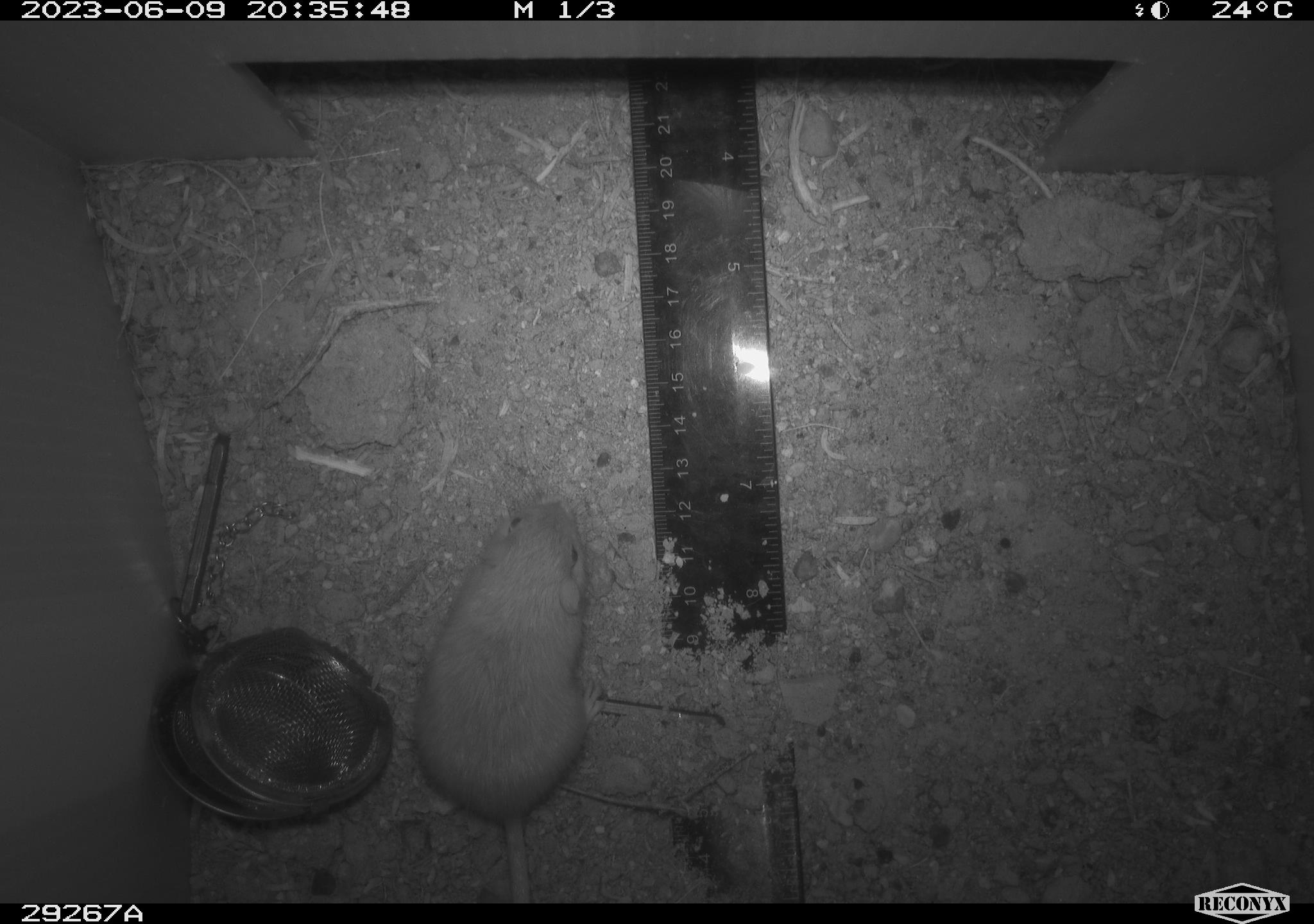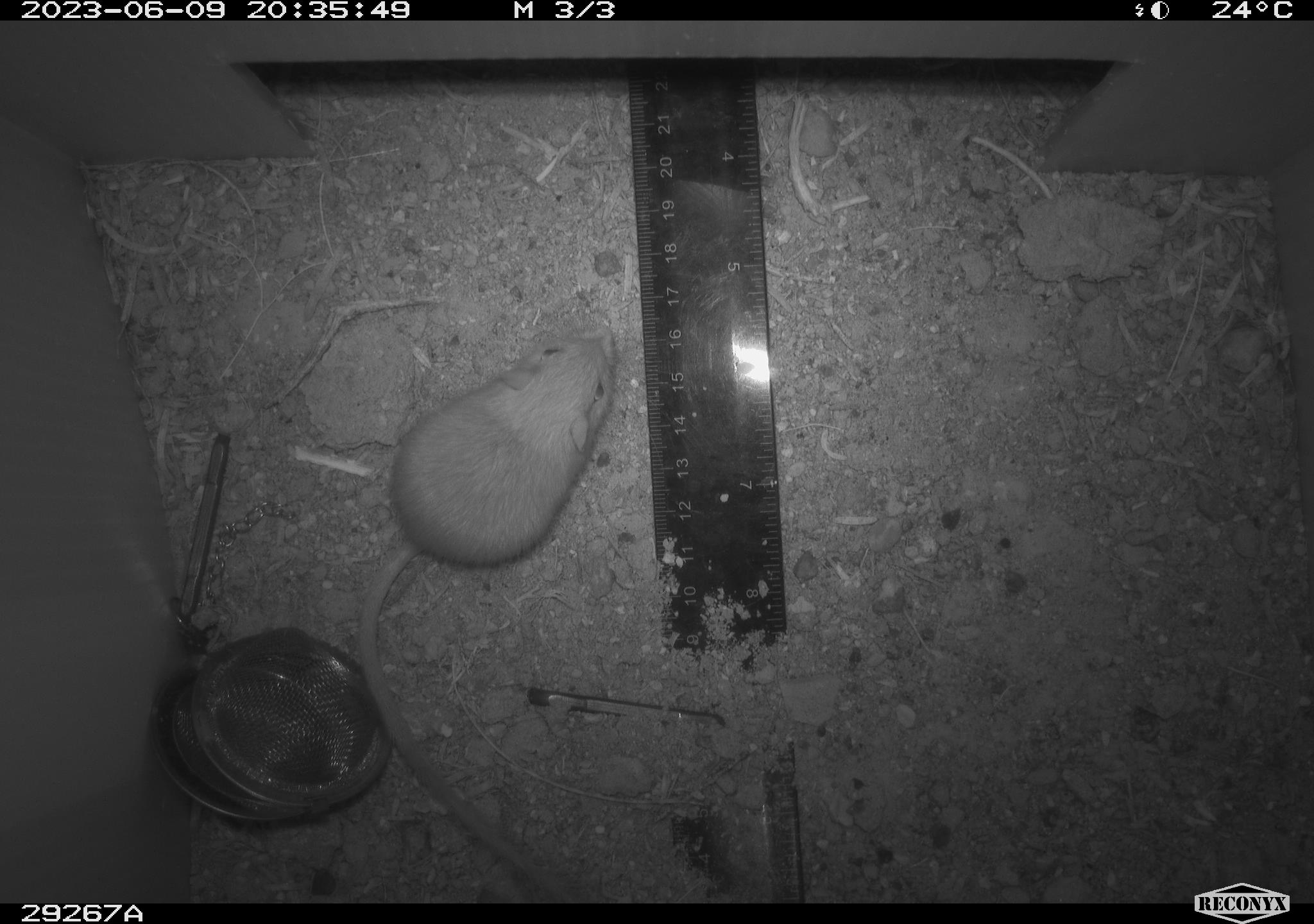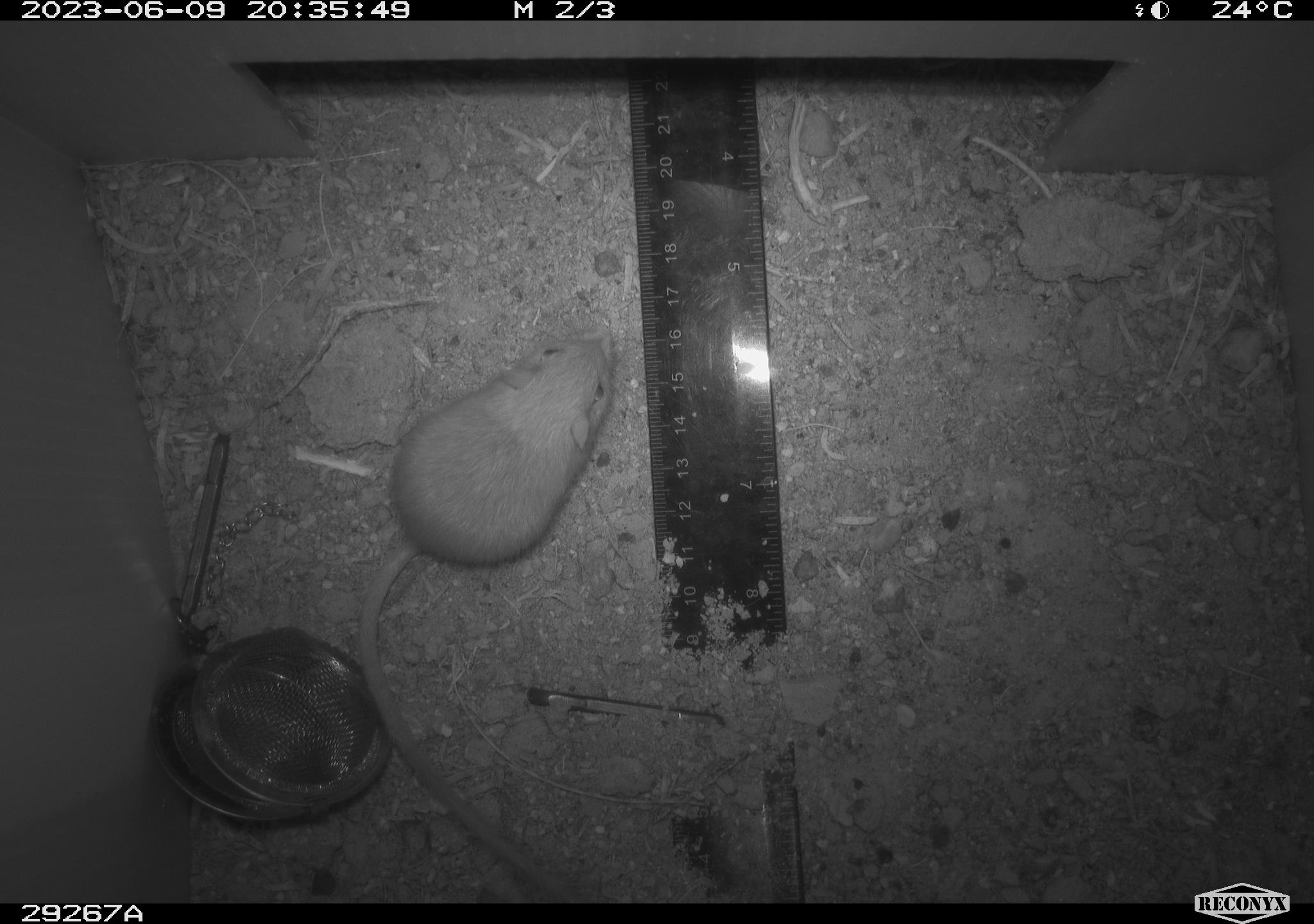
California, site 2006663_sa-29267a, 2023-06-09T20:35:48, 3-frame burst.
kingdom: Animalia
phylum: Chordata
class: Mammalia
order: Rodentia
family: Heteromyidae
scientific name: Heteromyidae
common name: kangaroo rats and pocket mice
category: heteromyidae family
Heteromyidae family (kangaroo rats and pocket mice) (Heteromyidae).